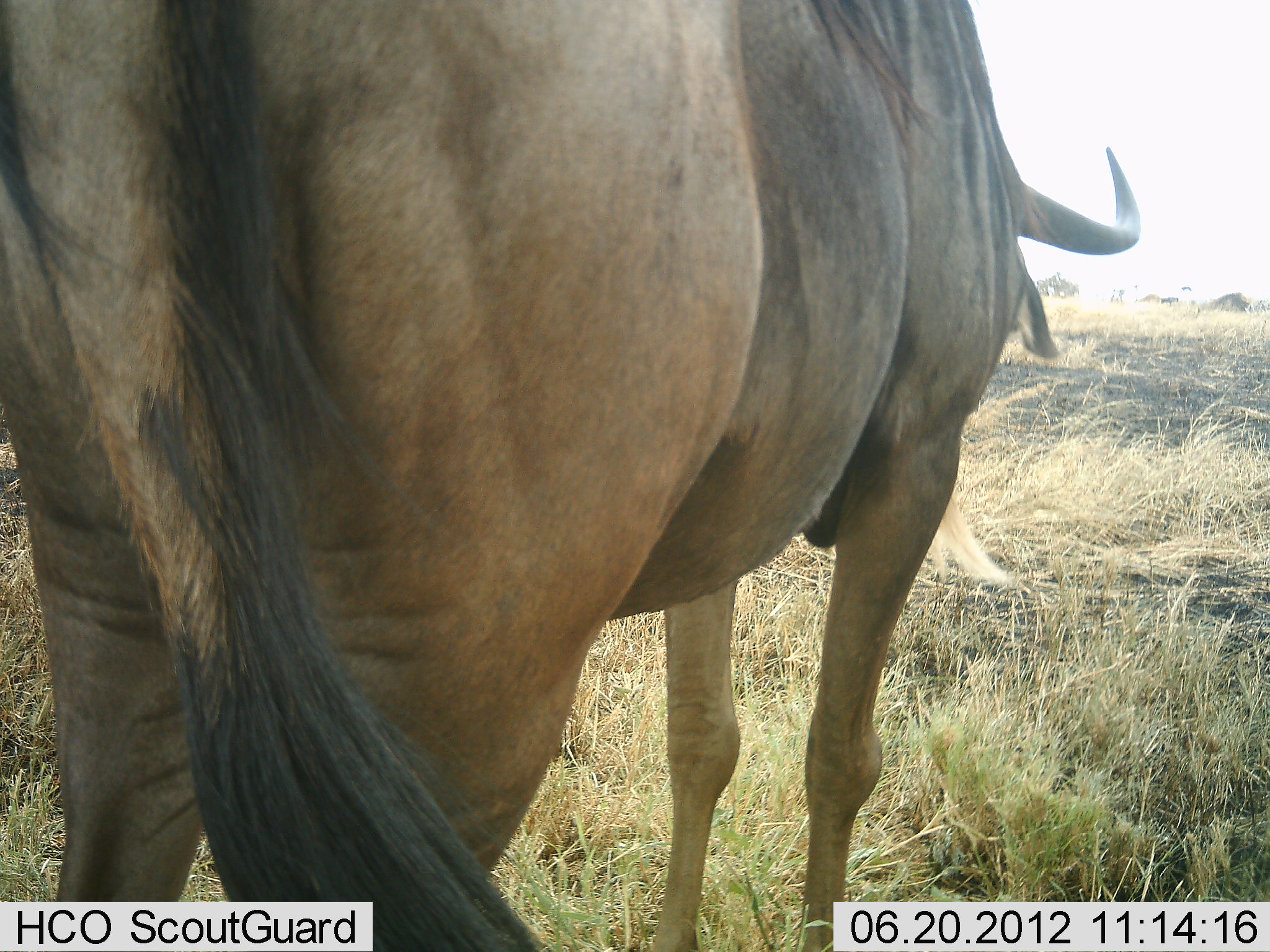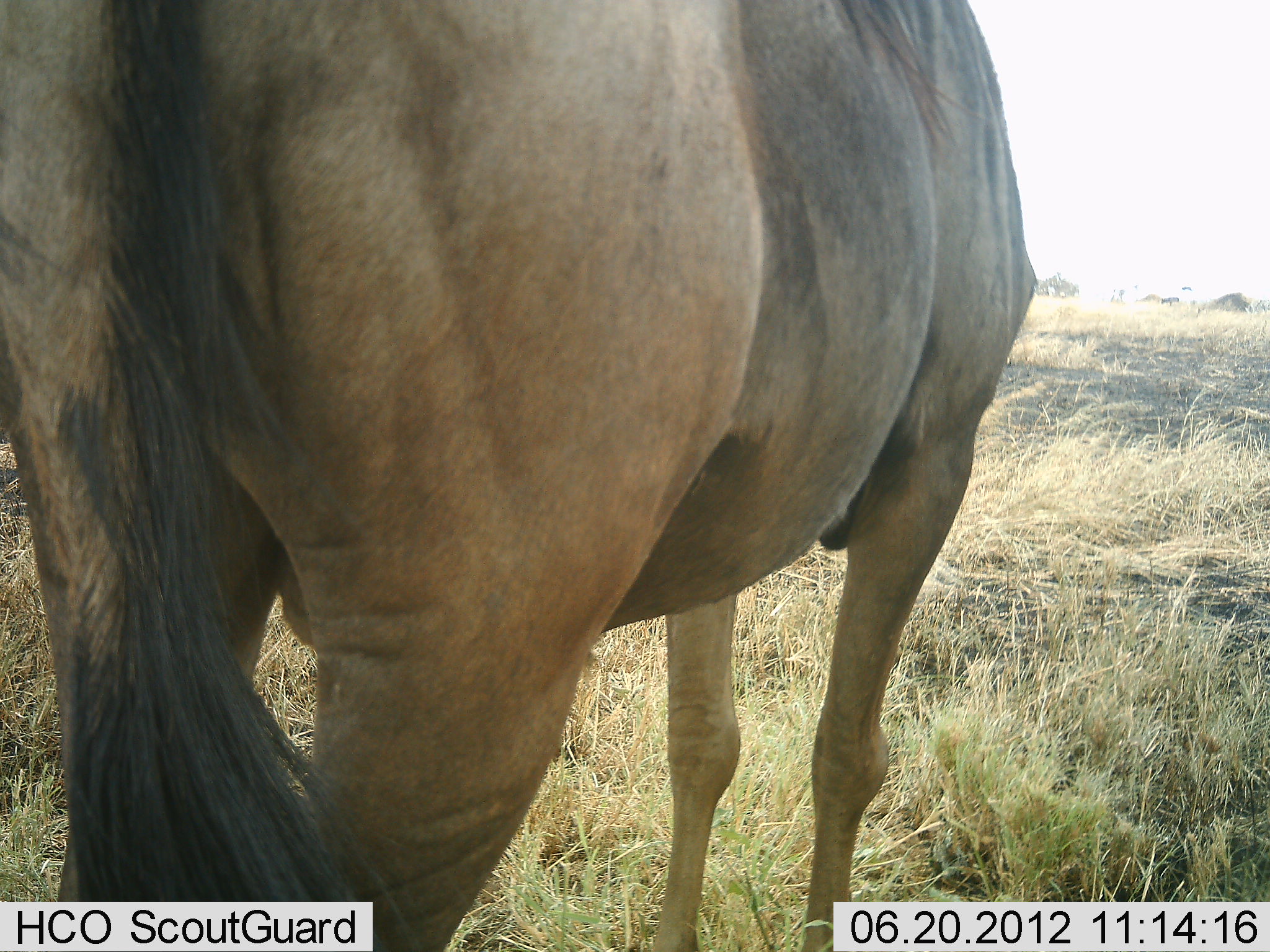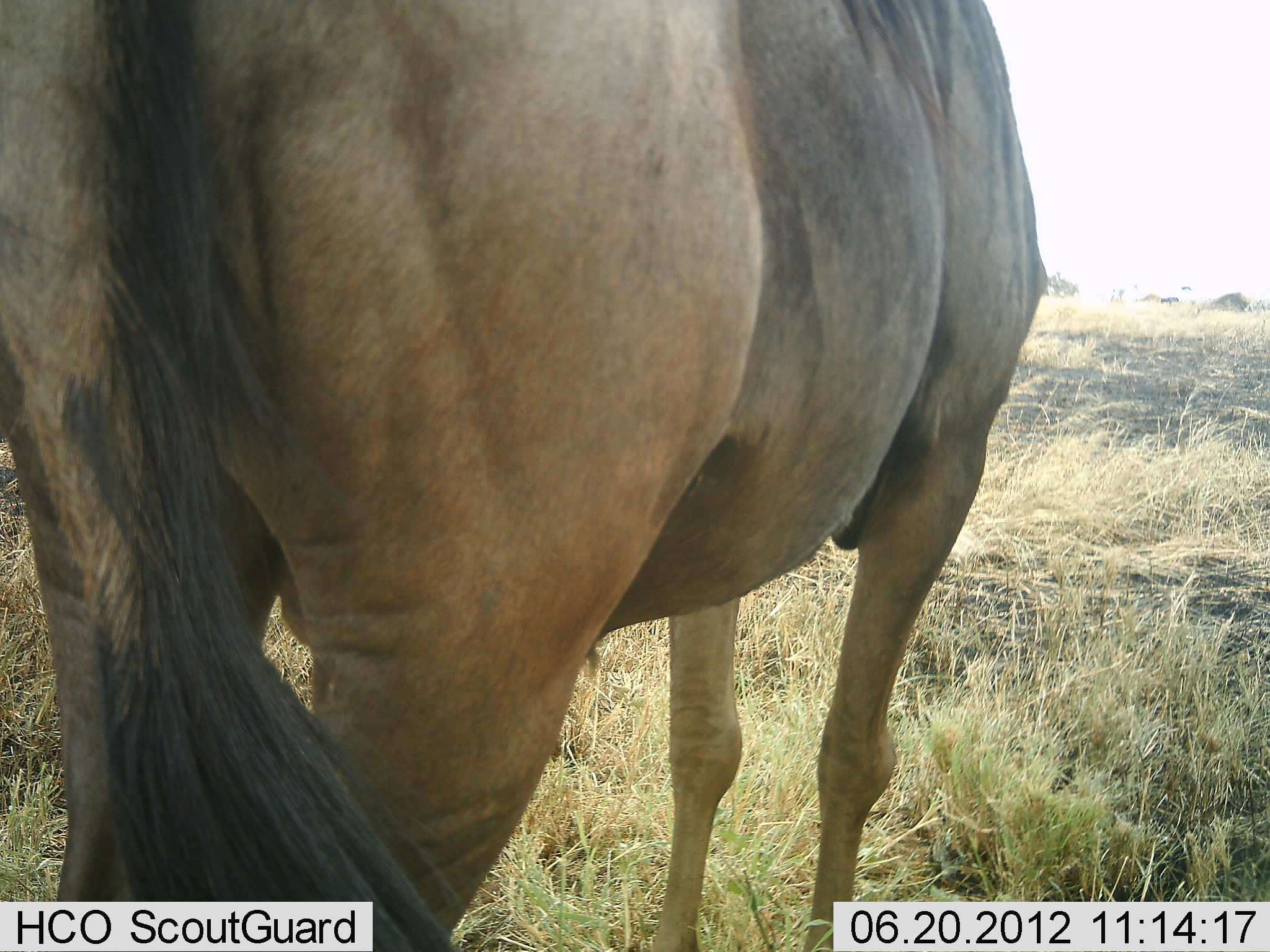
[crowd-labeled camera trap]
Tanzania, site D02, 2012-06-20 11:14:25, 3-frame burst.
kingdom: Animalia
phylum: Chordata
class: Mammalia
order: Artiodactyla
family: Bovidae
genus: Connochaetes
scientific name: Connochaetes taurinus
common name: blue wildebeest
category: wildebeest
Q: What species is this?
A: Wildebeest (blue wildebeest) (Connochaetes taurinus).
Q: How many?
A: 1.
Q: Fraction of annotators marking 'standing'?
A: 100%.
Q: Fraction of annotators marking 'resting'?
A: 0%.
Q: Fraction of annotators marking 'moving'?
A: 0%.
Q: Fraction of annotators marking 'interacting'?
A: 0%.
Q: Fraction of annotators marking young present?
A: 0%.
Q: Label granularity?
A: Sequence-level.